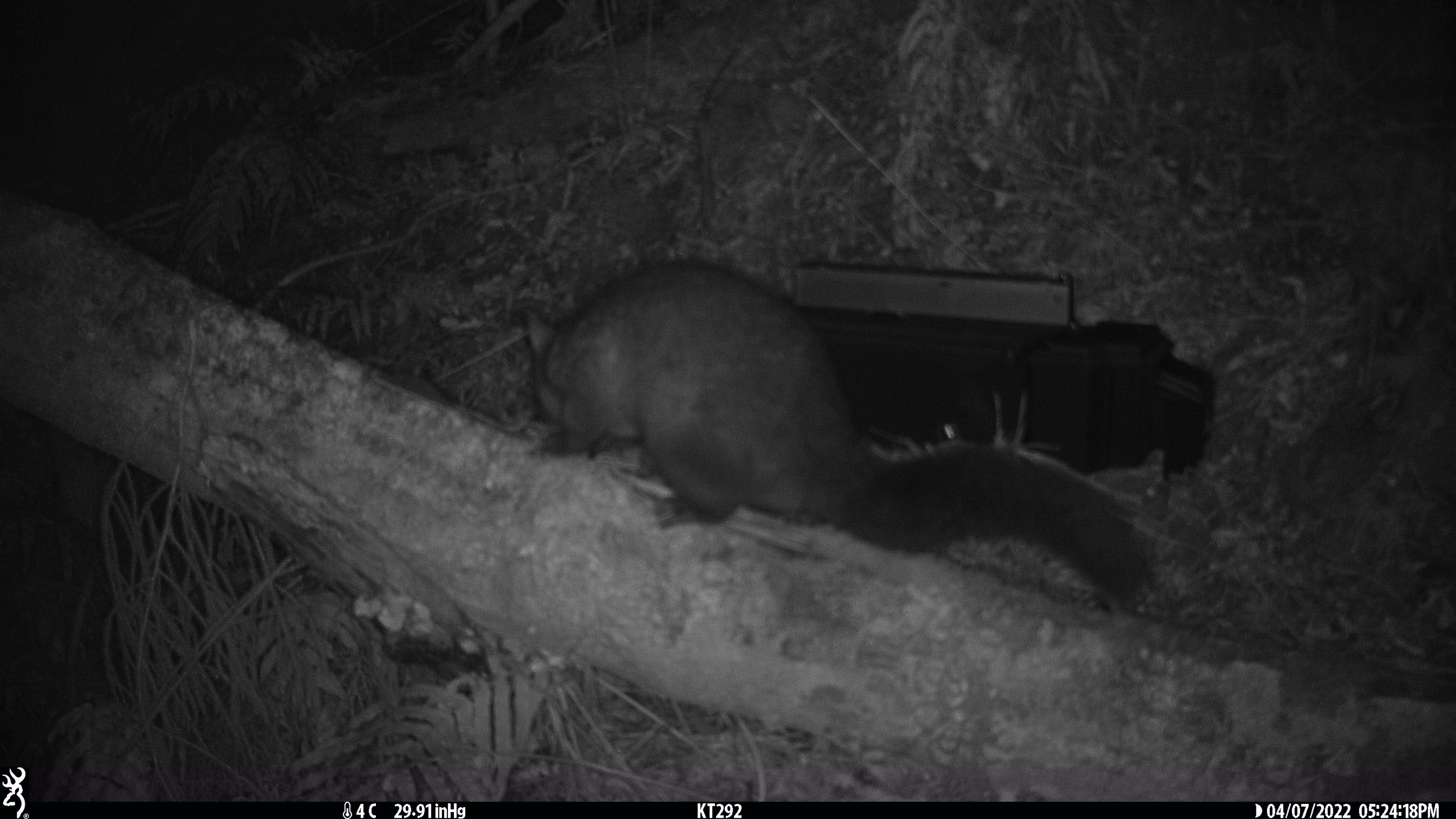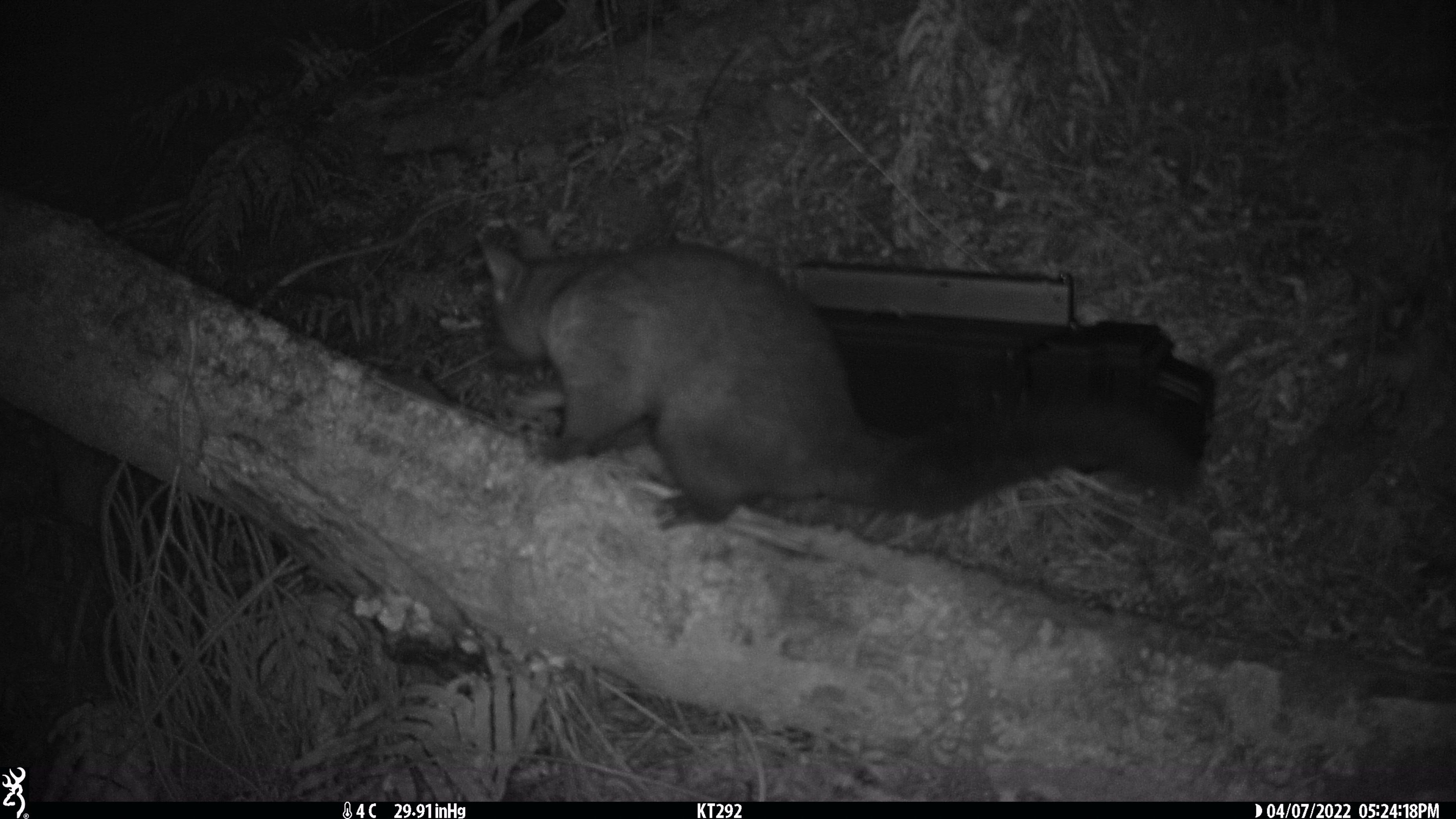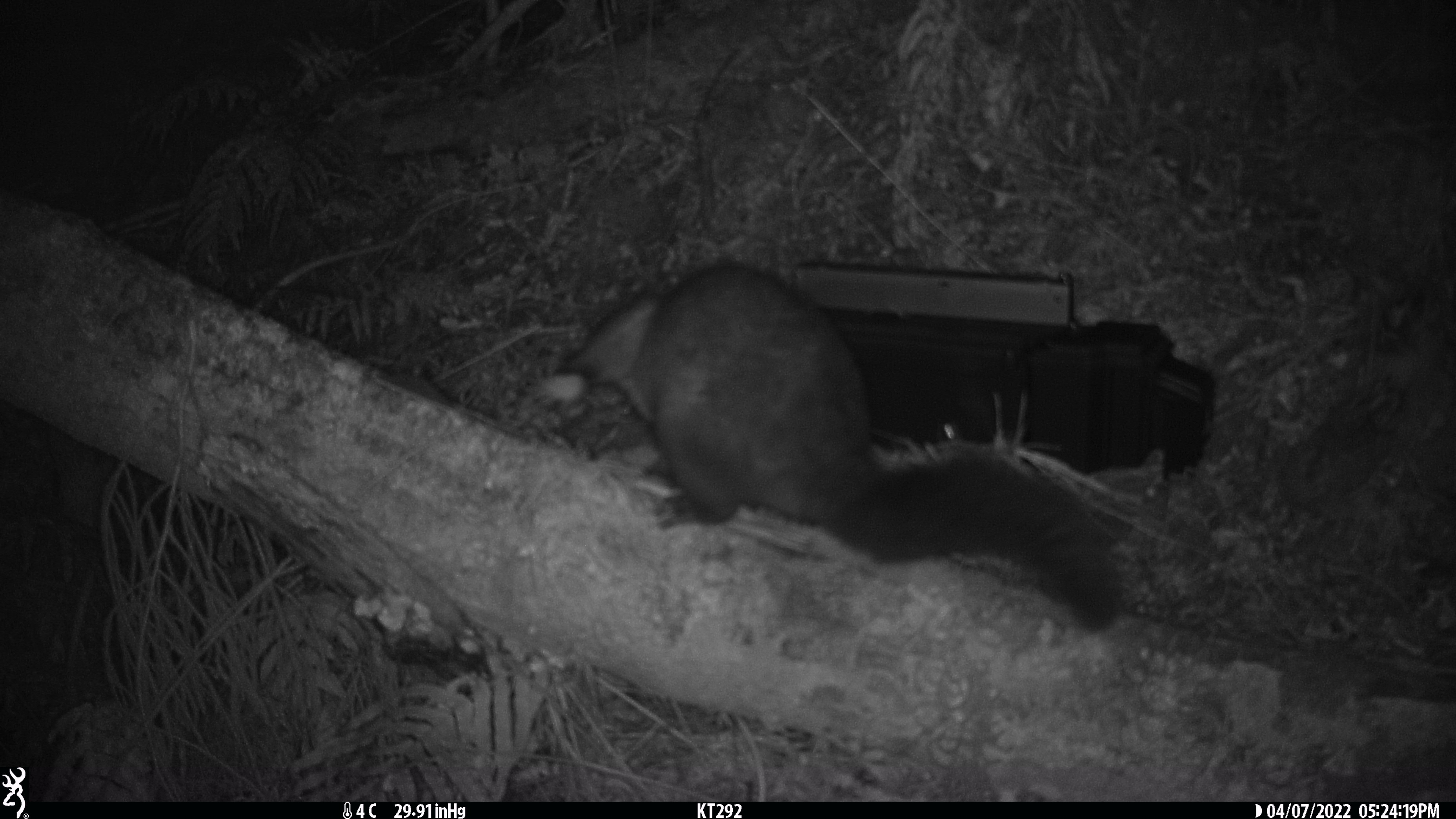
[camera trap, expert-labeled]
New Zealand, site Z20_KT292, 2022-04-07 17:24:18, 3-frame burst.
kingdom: Animalia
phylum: Chordata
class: Mammalia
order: Diprotodontia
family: Phalangeridae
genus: Trichosurus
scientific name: Trichosurus vulpecula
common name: common brushtail possum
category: possum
Possum (common brushtail possum) (Trichosurus vulpecula).